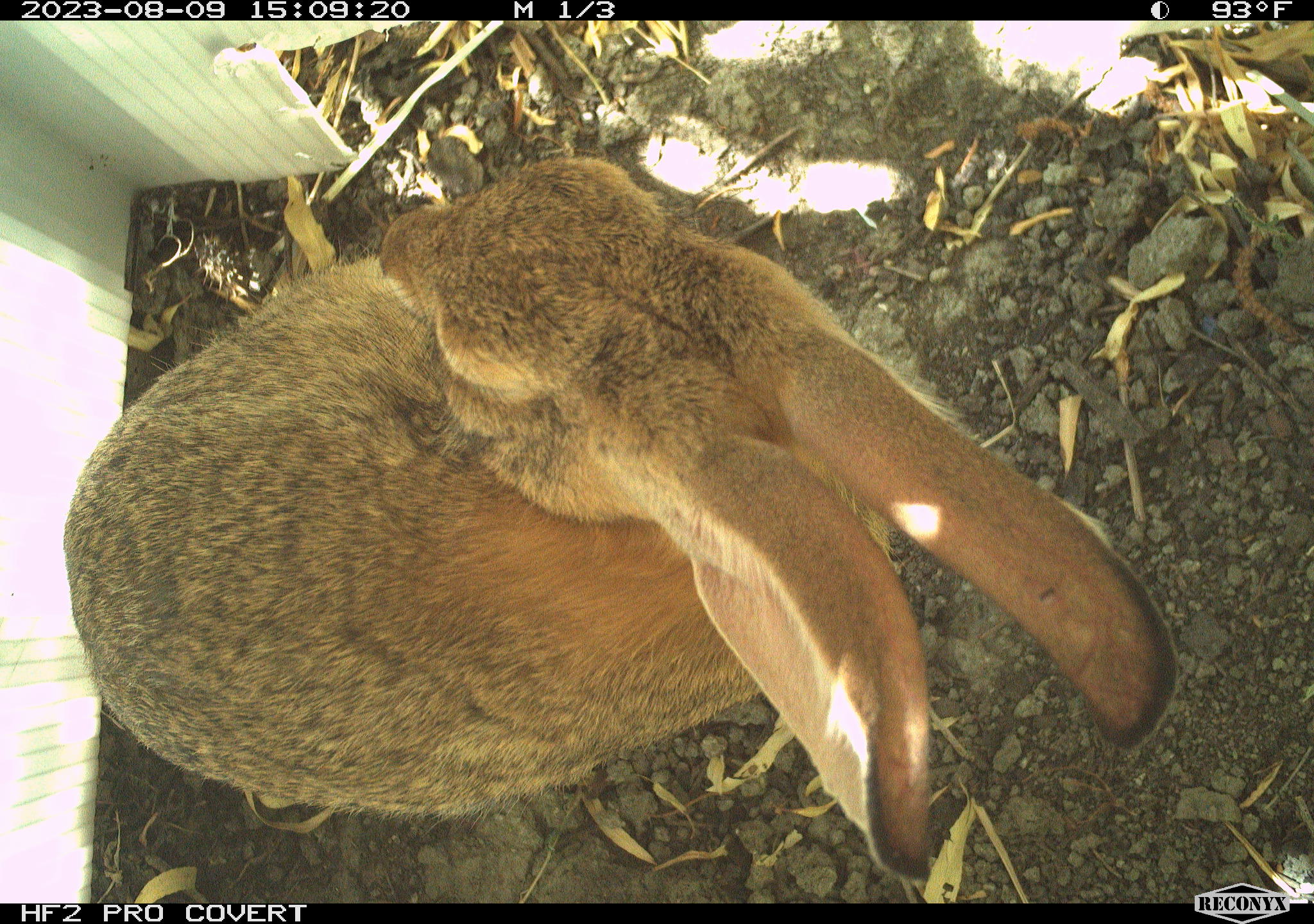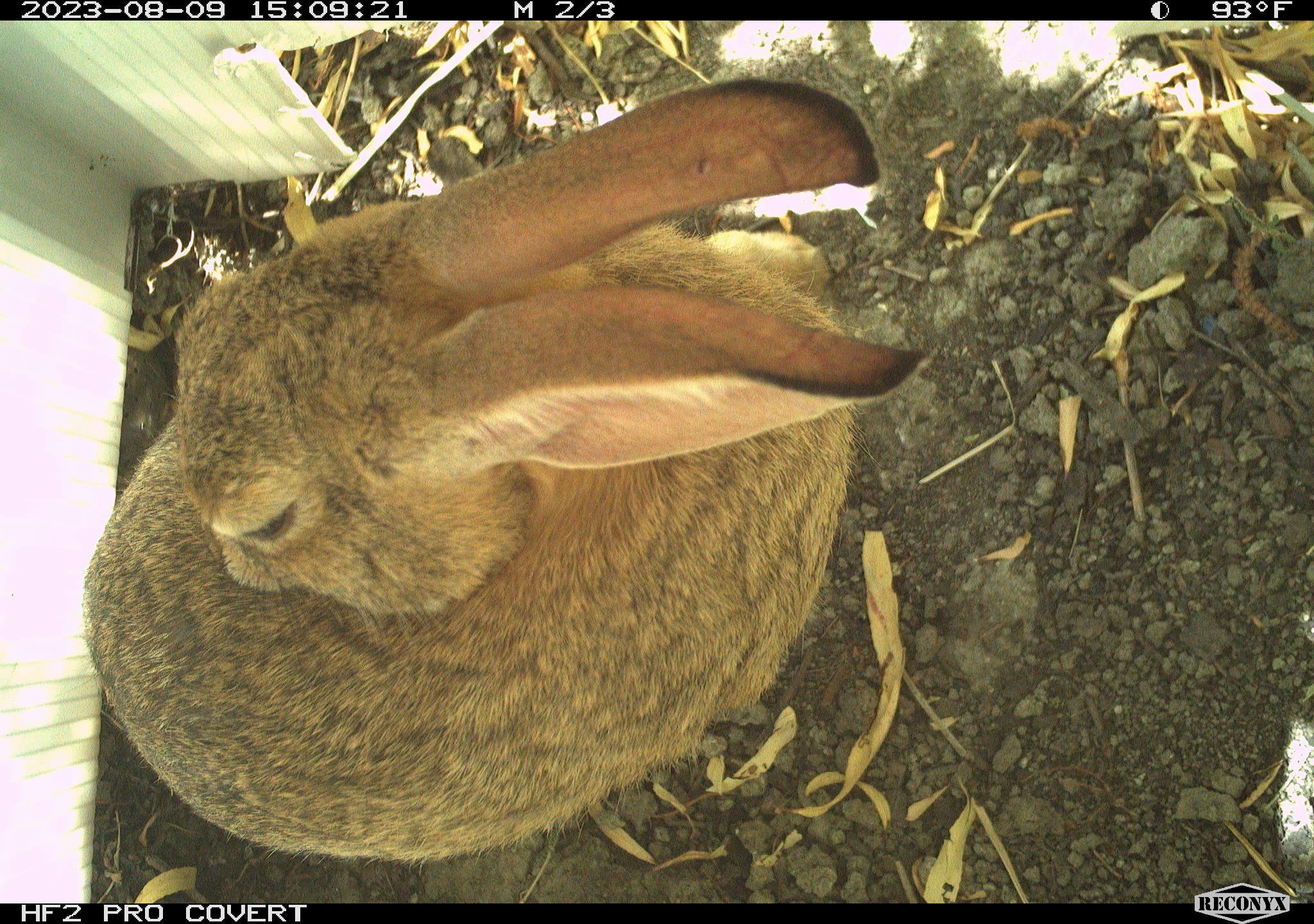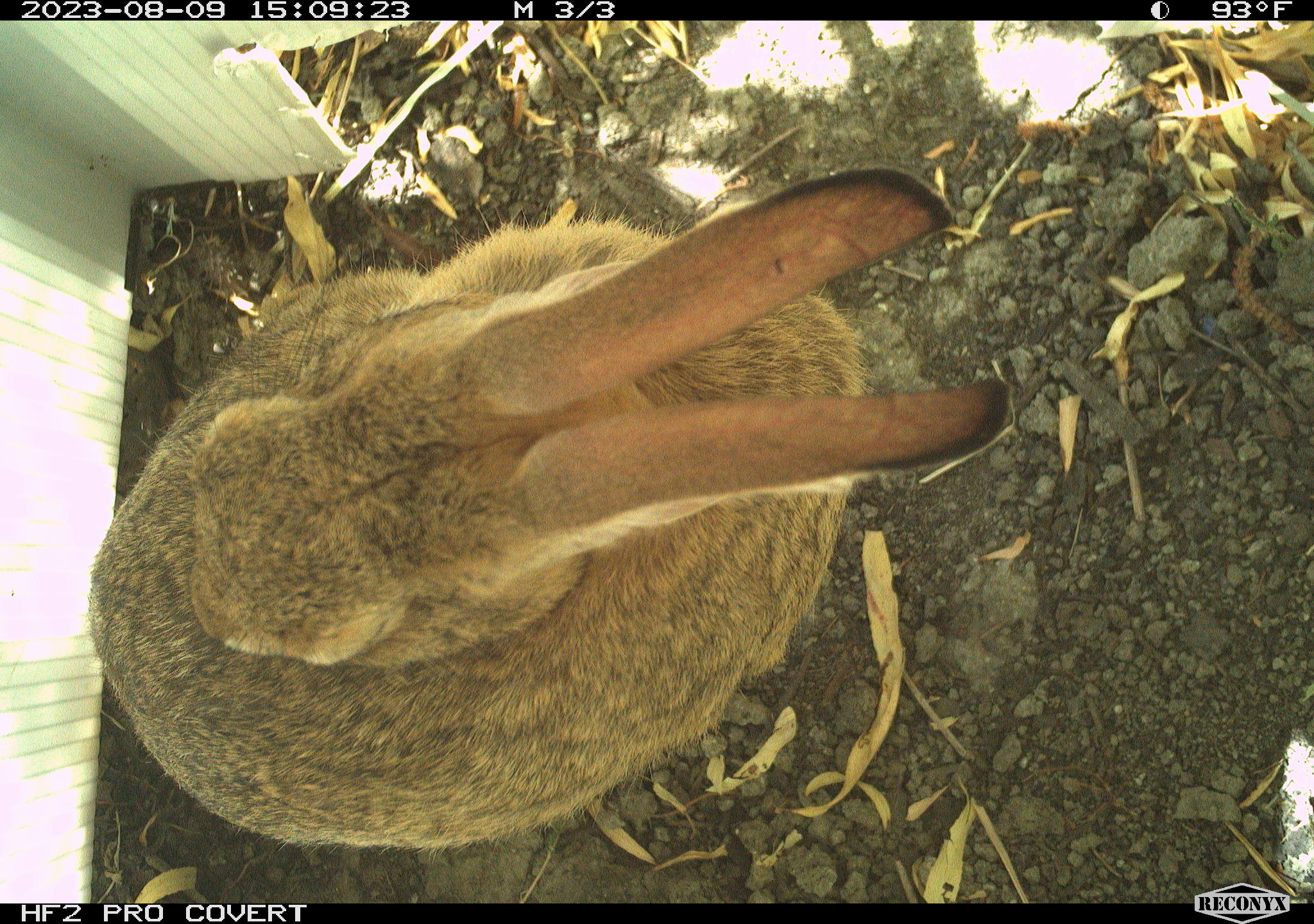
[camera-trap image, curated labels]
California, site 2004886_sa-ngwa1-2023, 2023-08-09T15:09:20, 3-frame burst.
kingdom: Animalia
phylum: Chordata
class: Mammalia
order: Lagomorpha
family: Leporidae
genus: Sylvilagus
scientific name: Sylvilagus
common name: cottontail rabbits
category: sylvilagus species